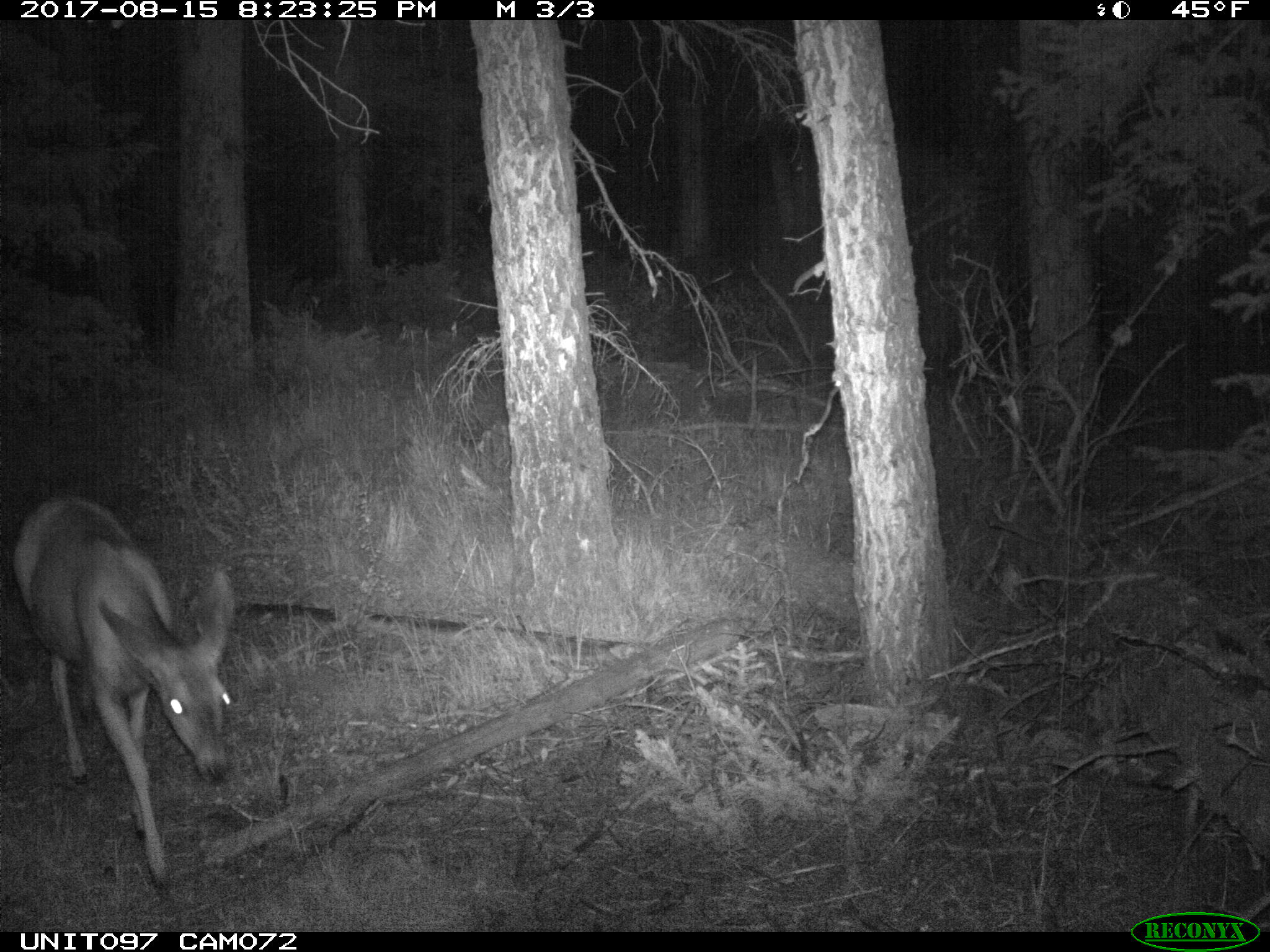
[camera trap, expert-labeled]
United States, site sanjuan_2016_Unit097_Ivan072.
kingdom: Animalia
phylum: Chordata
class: Mammalia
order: Artiodactyla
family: Cervidae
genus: Odocoileus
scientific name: Odocoileus hemionus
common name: mule deer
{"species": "Odocoileus hemionus (mule deer)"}